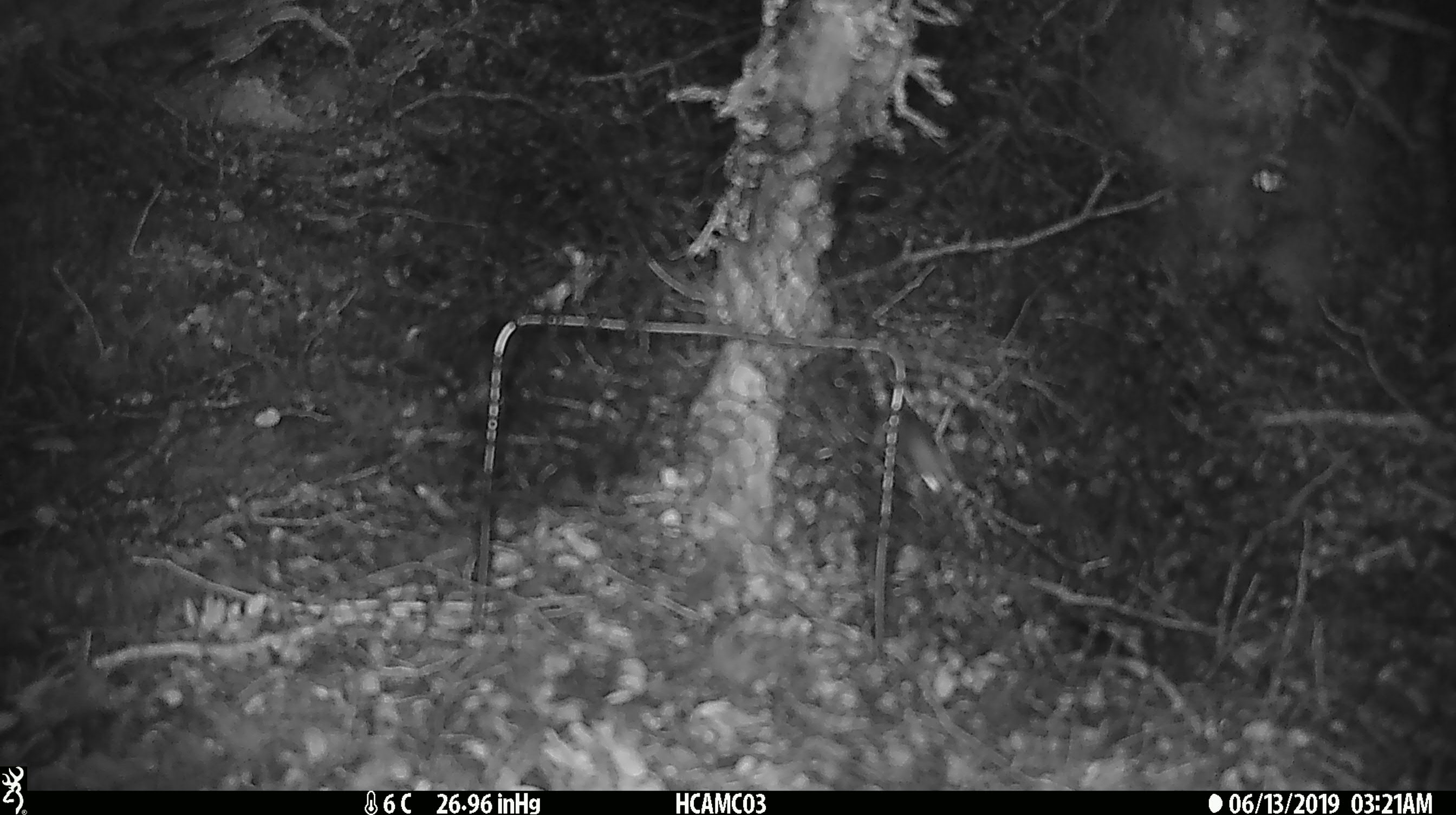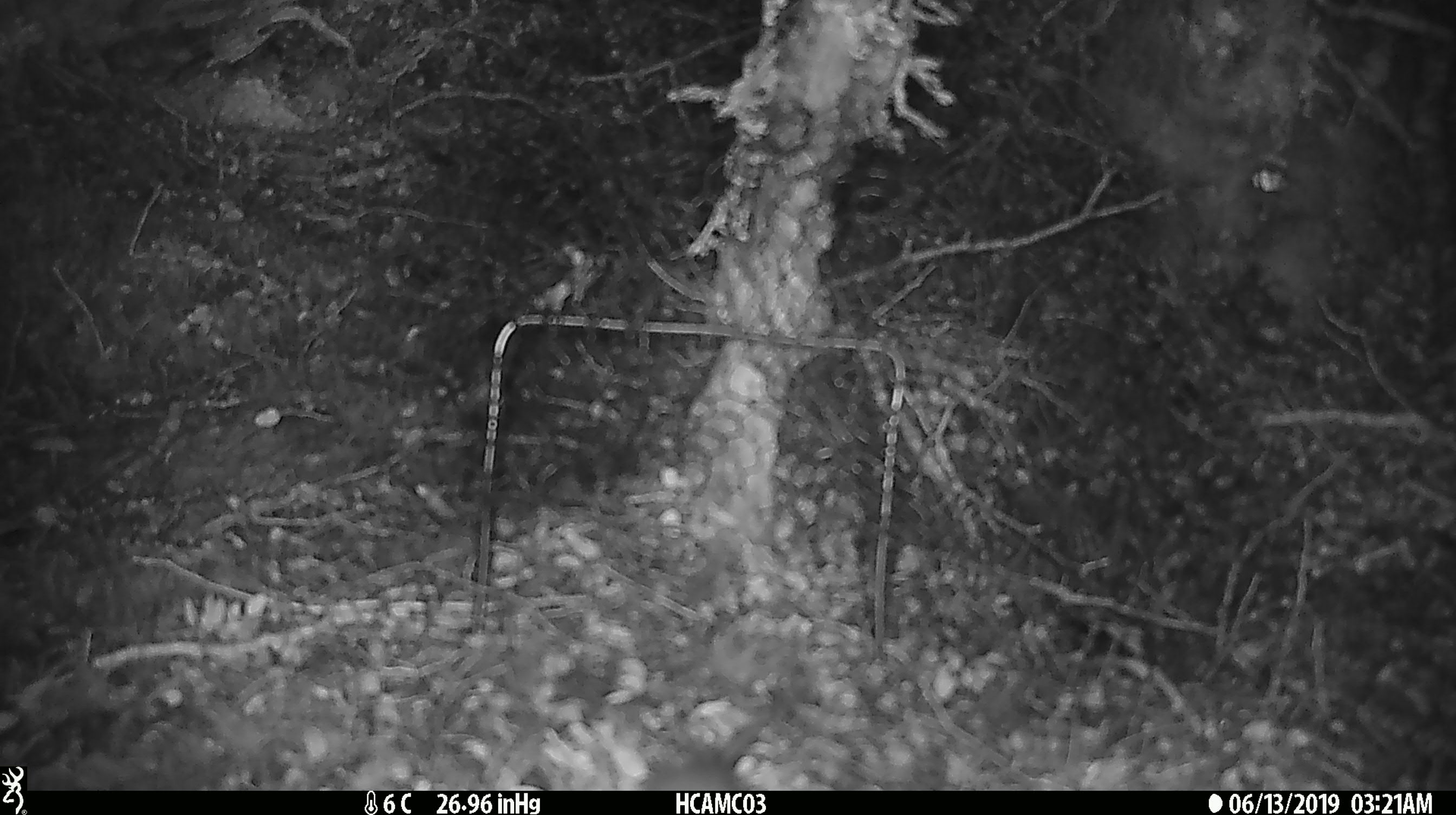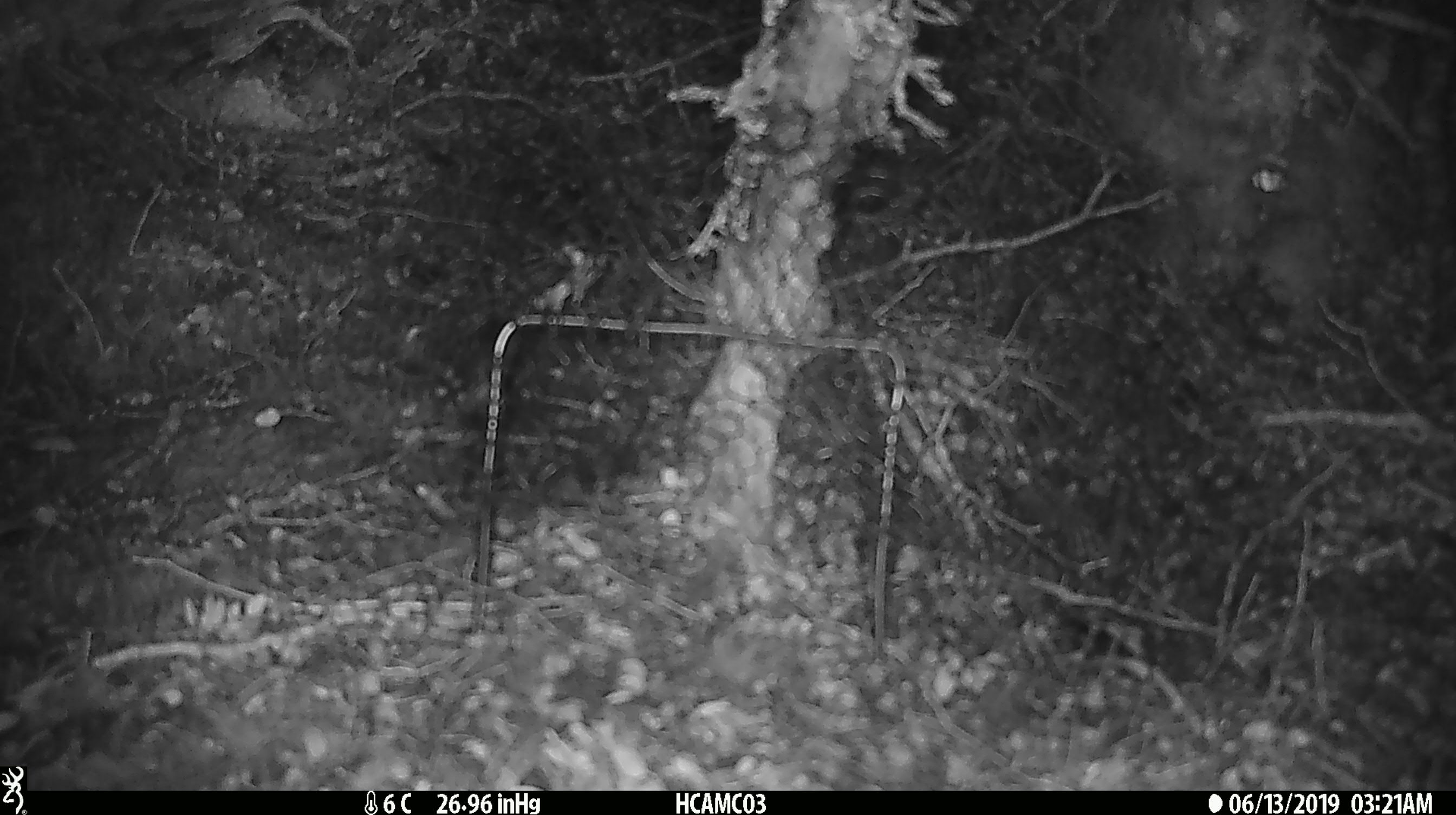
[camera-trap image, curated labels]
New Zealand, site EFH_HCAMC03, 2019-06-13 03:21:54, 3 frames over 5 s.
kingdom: Animalia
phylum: Chordata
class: Mammalia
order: Rodentia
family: Muridae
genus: Mus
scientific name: Mus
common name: mouse